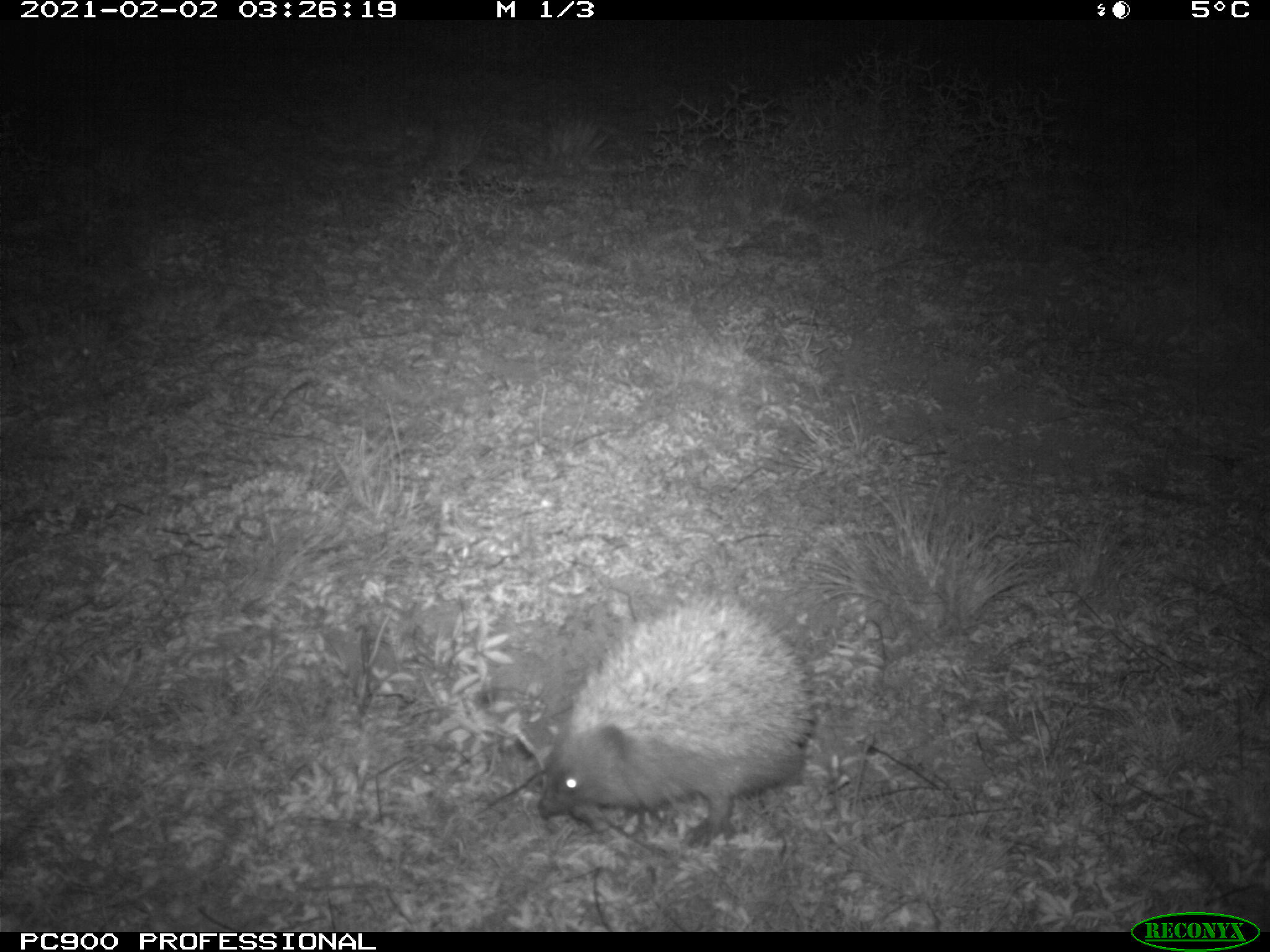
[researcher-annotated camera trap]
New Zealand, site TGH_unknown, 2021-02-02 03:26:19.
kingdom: Animalia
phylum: Chordata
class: Mammalia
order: Eulipotyphla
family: Erinaceidae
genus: Erinaceus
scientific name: Erinaceus europaeus europaeus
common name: european hedgehog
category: hedgehog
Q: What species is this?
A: Hedgehog (european hedgehog) (Erinaceus europaeus europaeus).